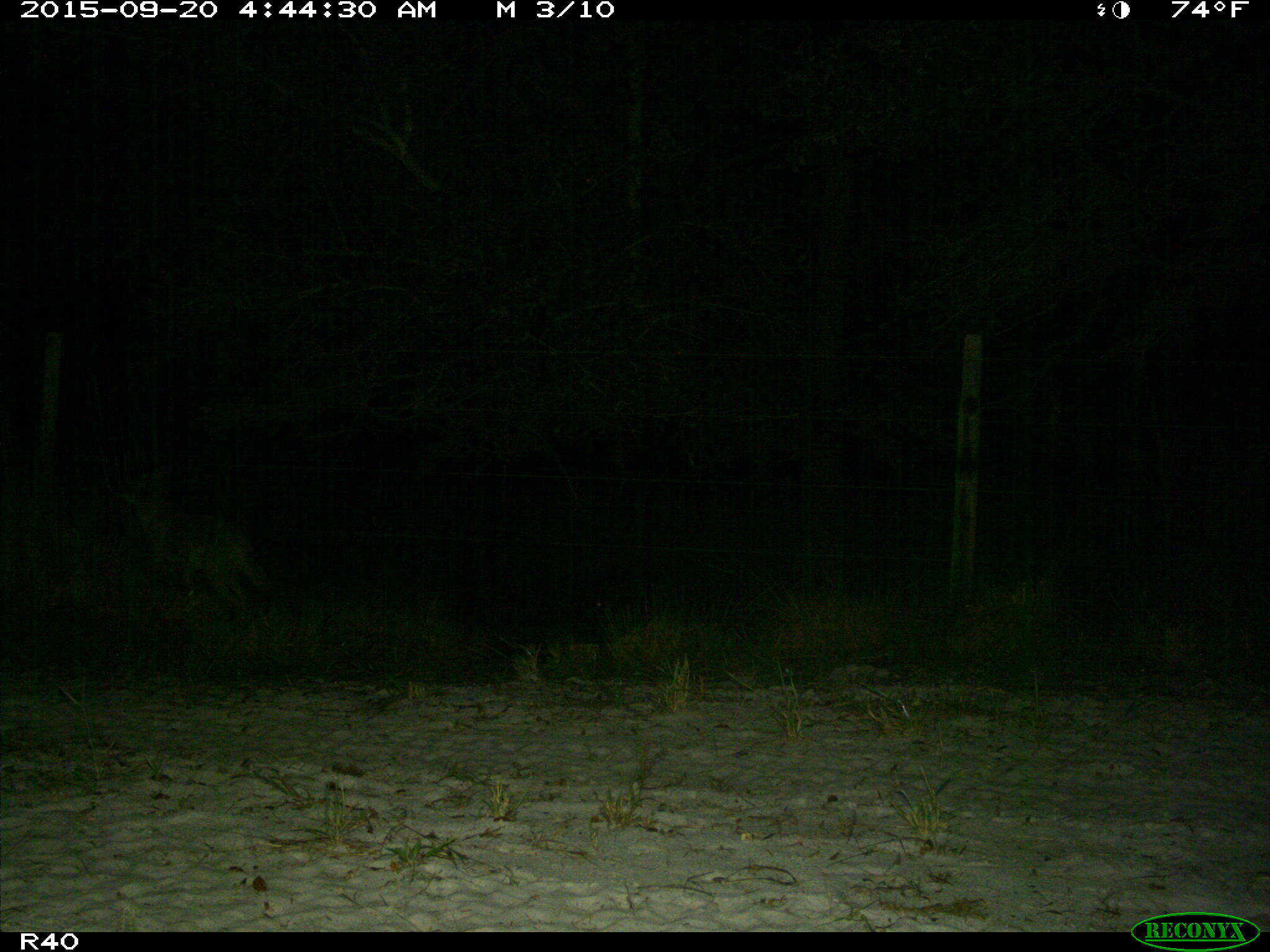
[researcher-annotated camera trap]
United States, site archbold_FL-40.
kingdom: Animalia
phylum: Chordata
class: Mammalia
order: Carnivora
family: Canidae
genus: Canis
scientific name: Canis latrans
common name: coyote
Canis latrans (coyote).